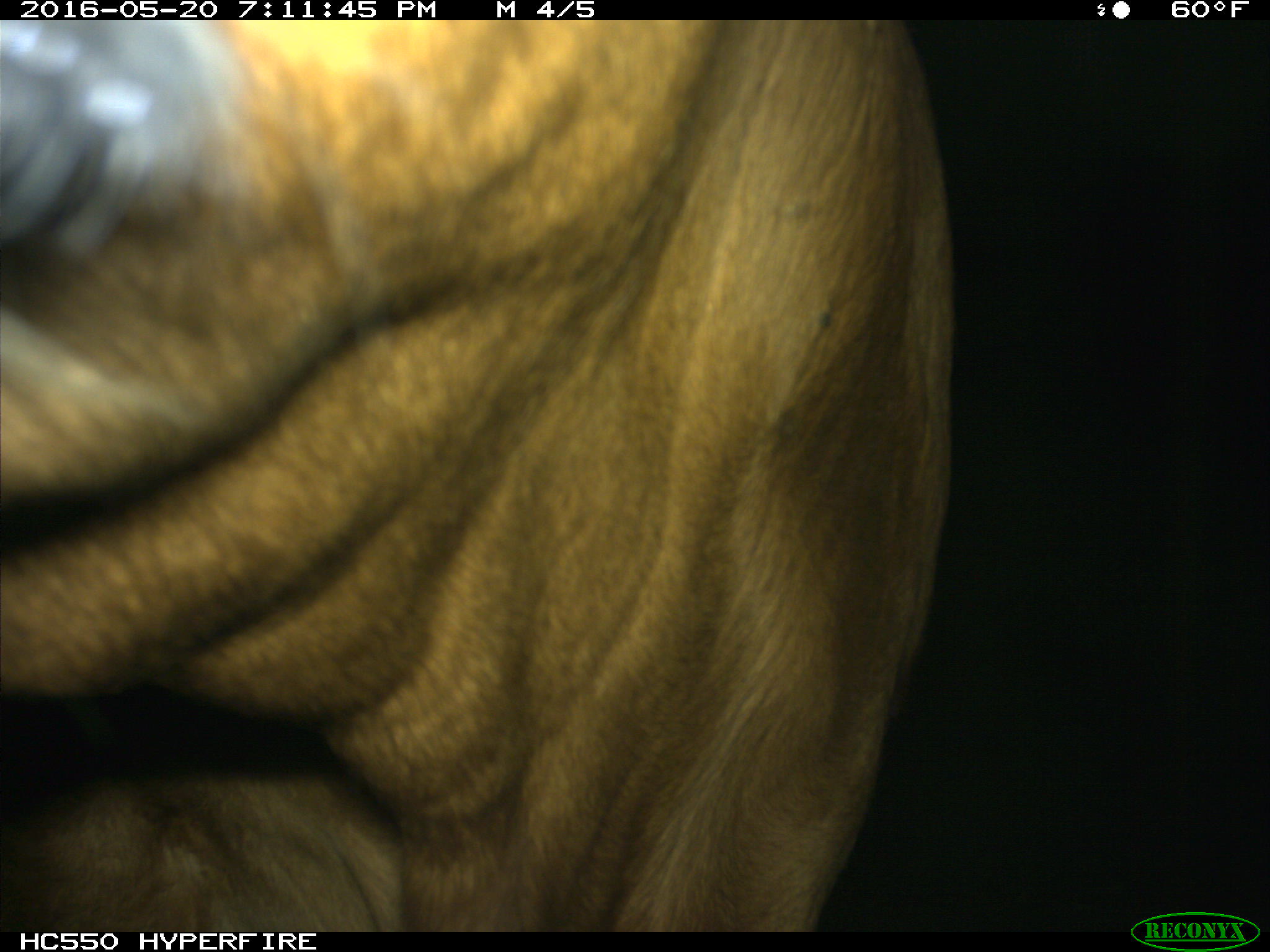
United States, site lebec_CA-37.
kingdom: Animalia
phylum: Chordata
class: Mammalia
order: Artiodactyla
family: Bovidae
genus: Bos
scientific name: Bos taurus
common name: domestic cow